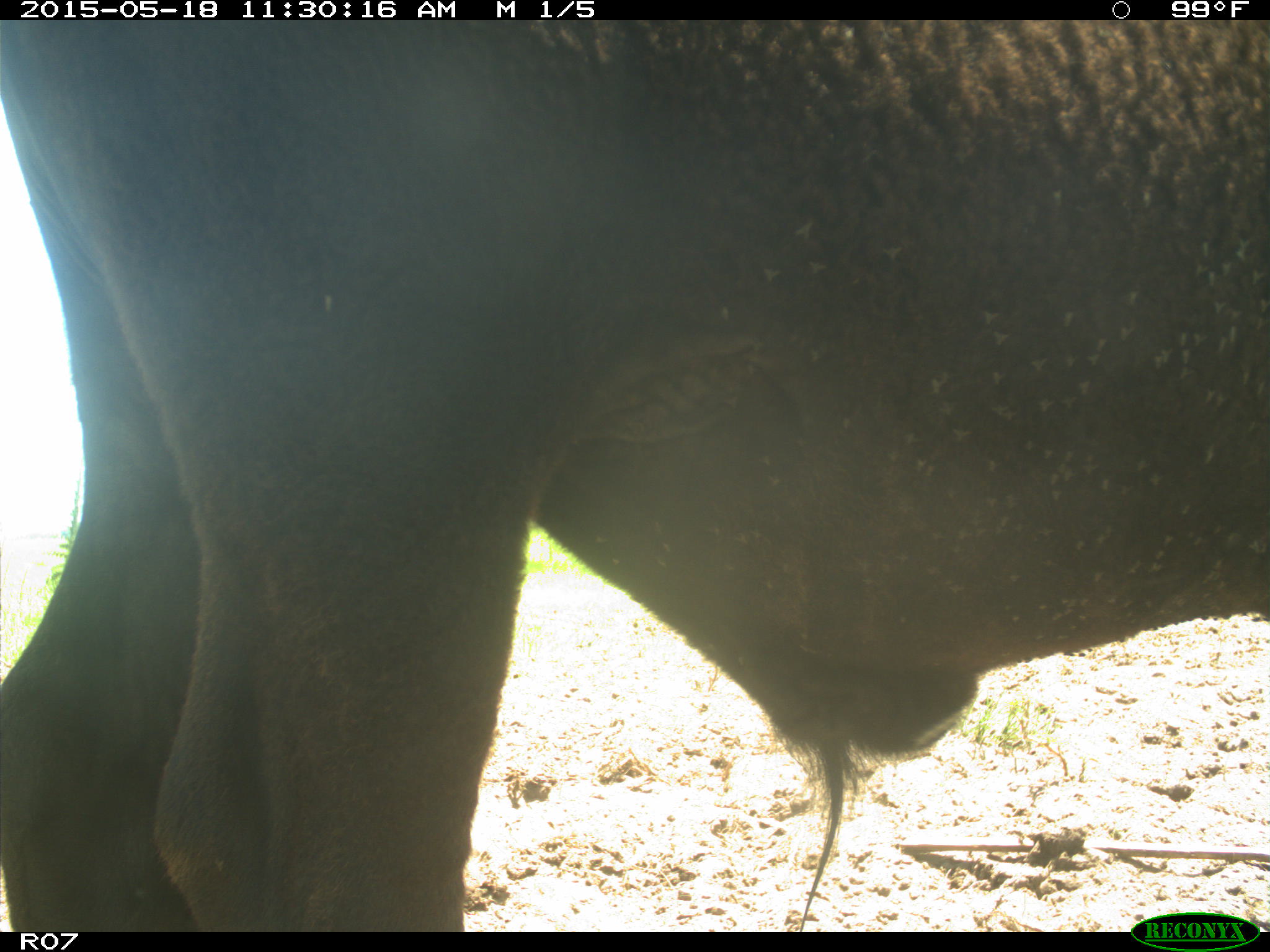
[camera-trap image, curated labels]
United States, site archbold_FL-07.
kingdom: Animalia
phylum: Chordata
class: Mammalia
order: Artiodactyla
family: Bovidae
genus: Bos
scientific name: Bos taurus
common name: domestic cow